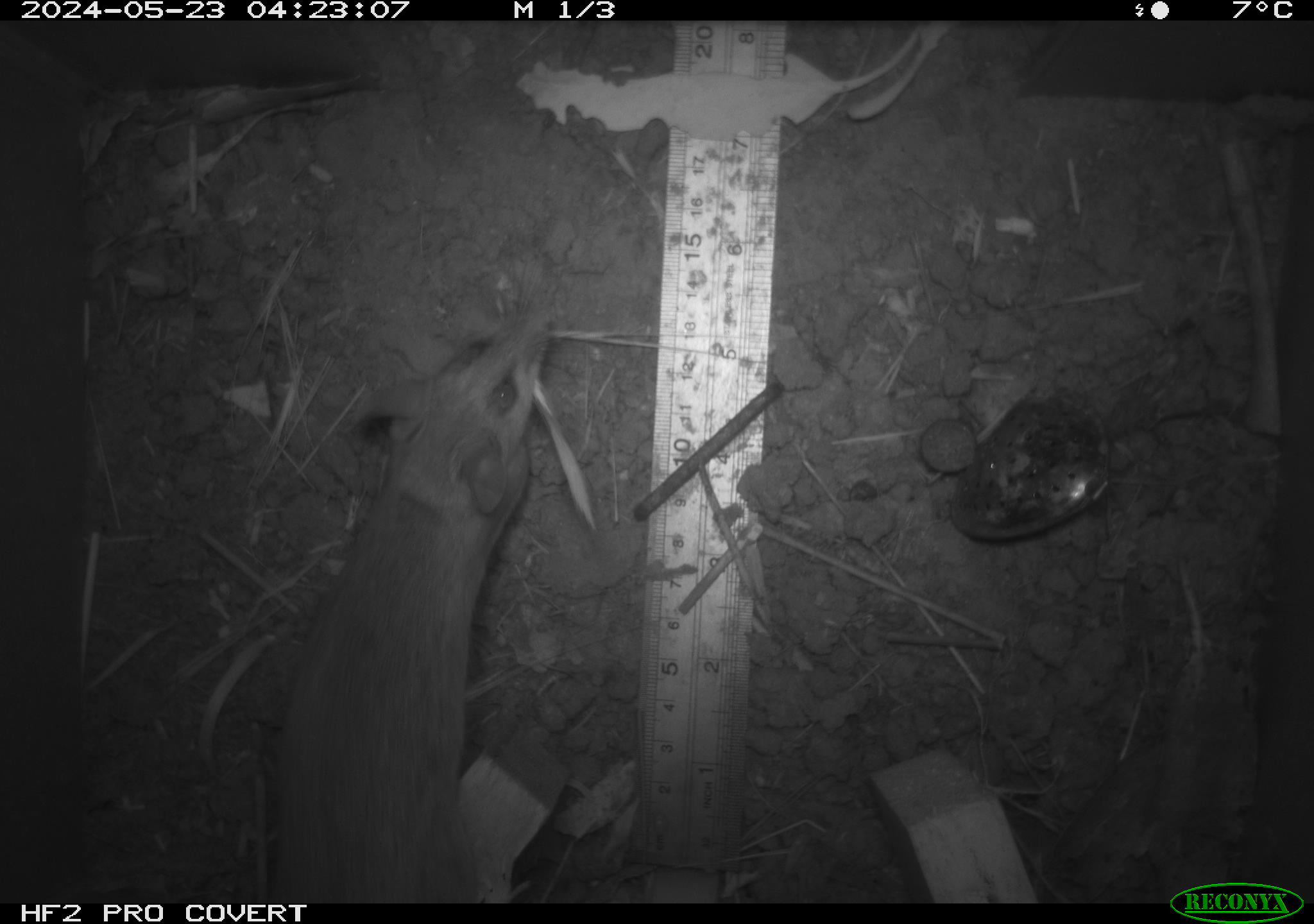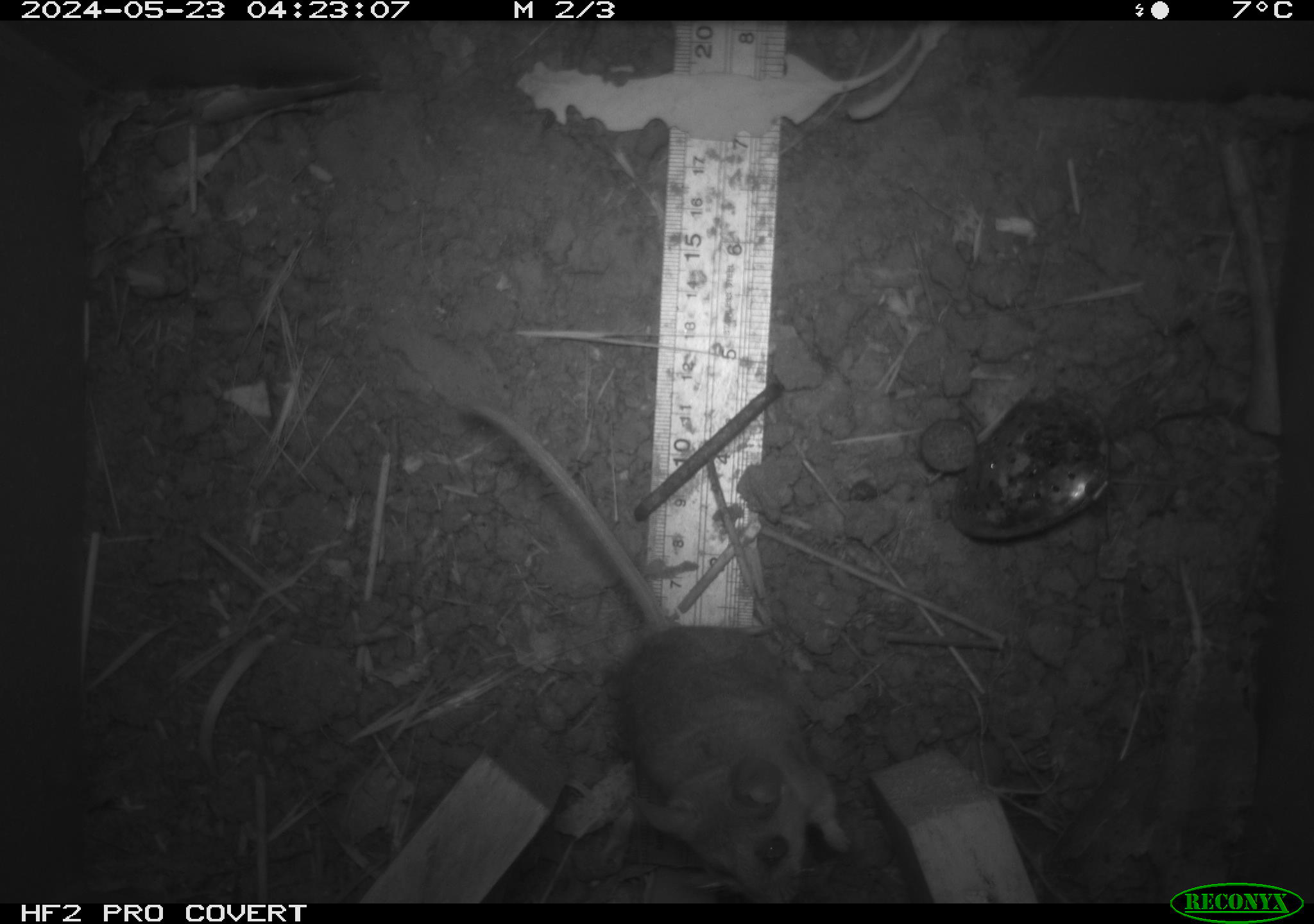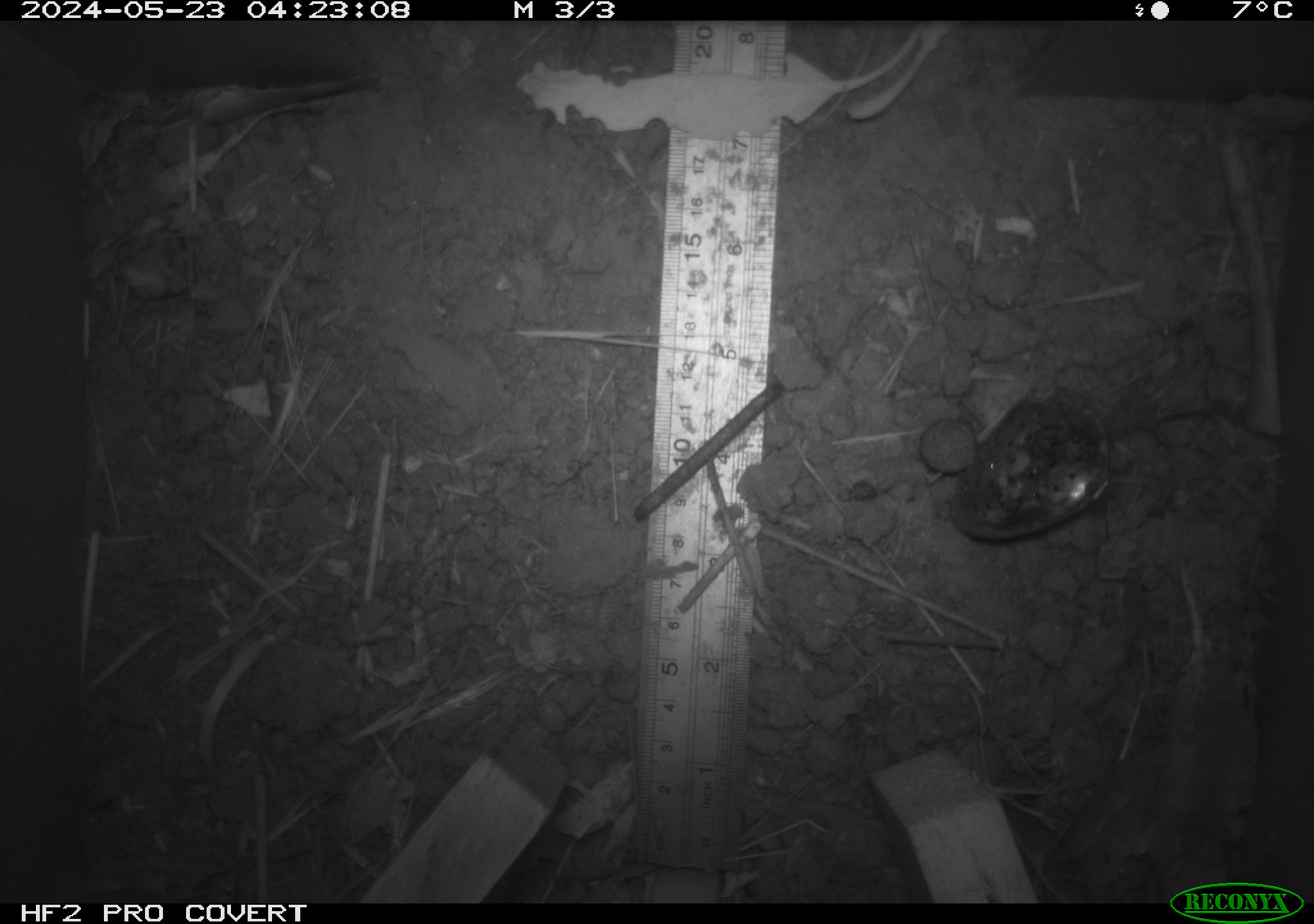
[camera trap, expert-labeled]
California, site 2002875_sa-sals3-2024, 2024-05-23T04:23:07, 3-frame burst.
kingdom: Animalia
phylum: Chordata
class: Mammalia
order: Rodentia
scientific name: Rodentia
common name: mouse species